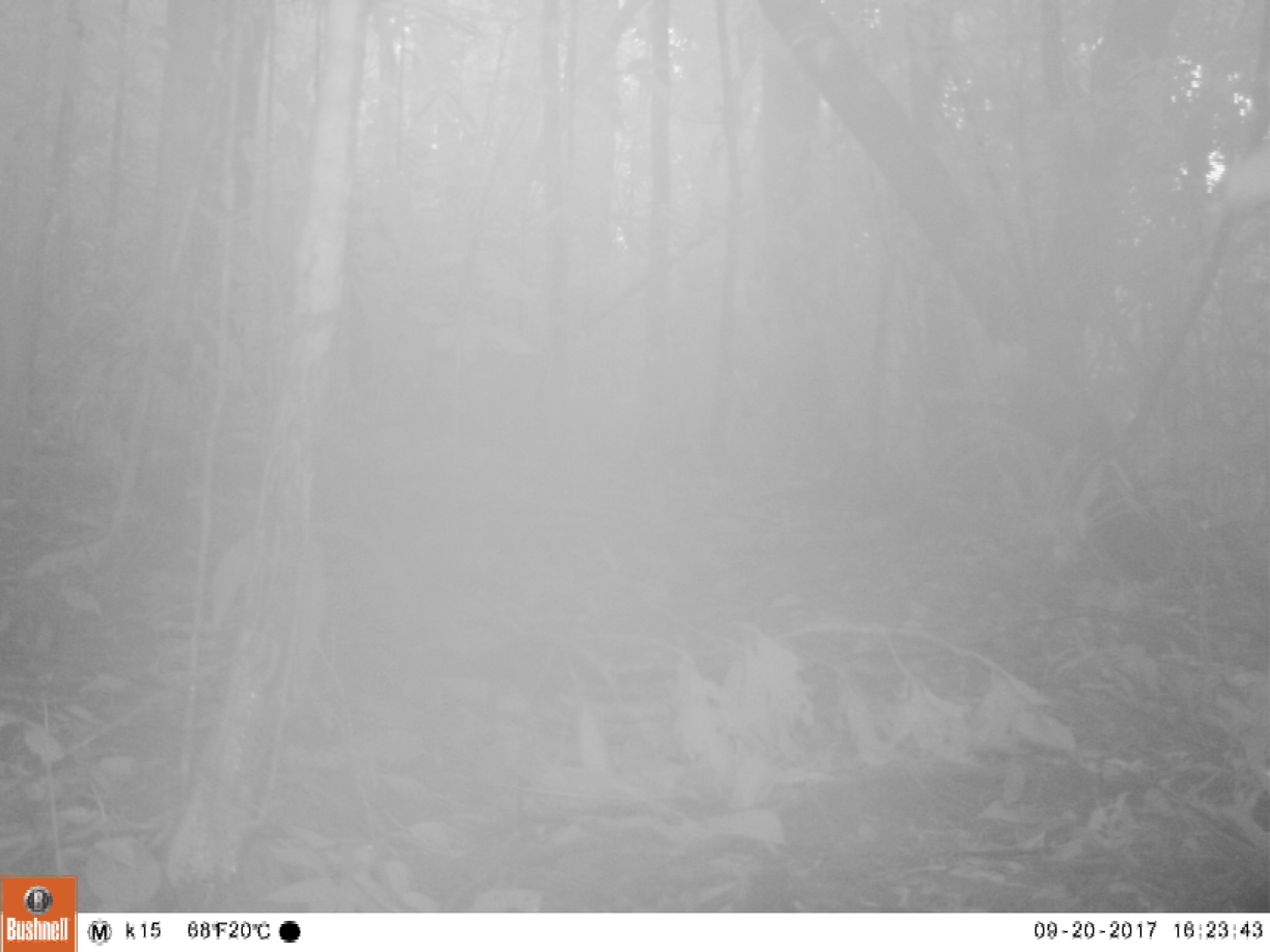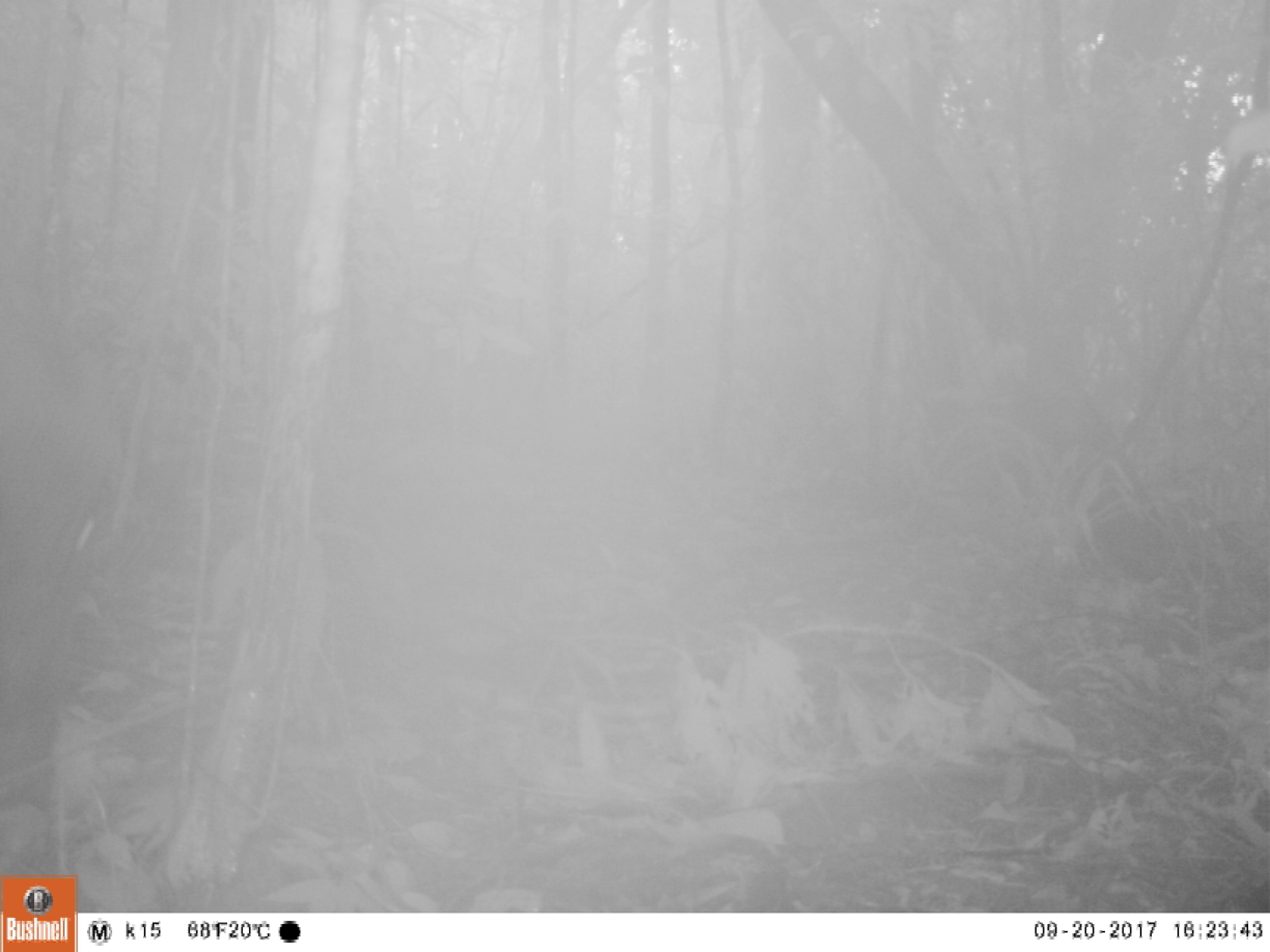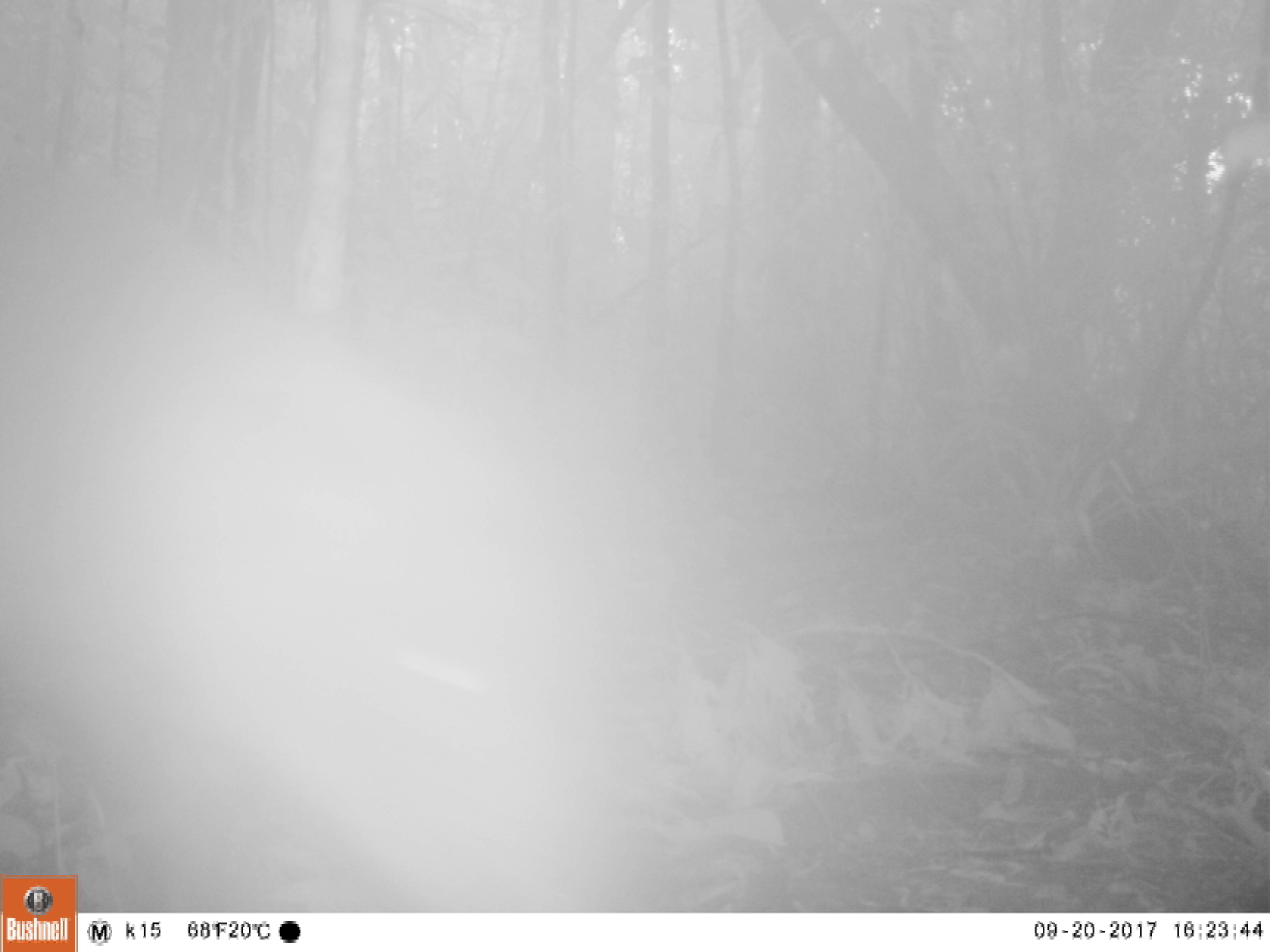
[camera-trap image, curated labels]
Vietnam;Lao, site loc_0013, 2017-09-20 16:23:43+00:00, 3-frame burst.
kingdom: Animalia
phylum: Chordata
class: Mammalia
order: Artiodactyla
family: Suidae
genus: Sus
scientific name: Sus scrofa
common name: eurasian wild pig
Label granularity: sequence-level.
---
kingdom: Animalia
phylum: Chordata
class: Mammalia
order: Artiodactyla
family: Cervidae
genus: Muntiacus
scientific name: Muntiacus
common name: muntjacs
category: unidentified muntjac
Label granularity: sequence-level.